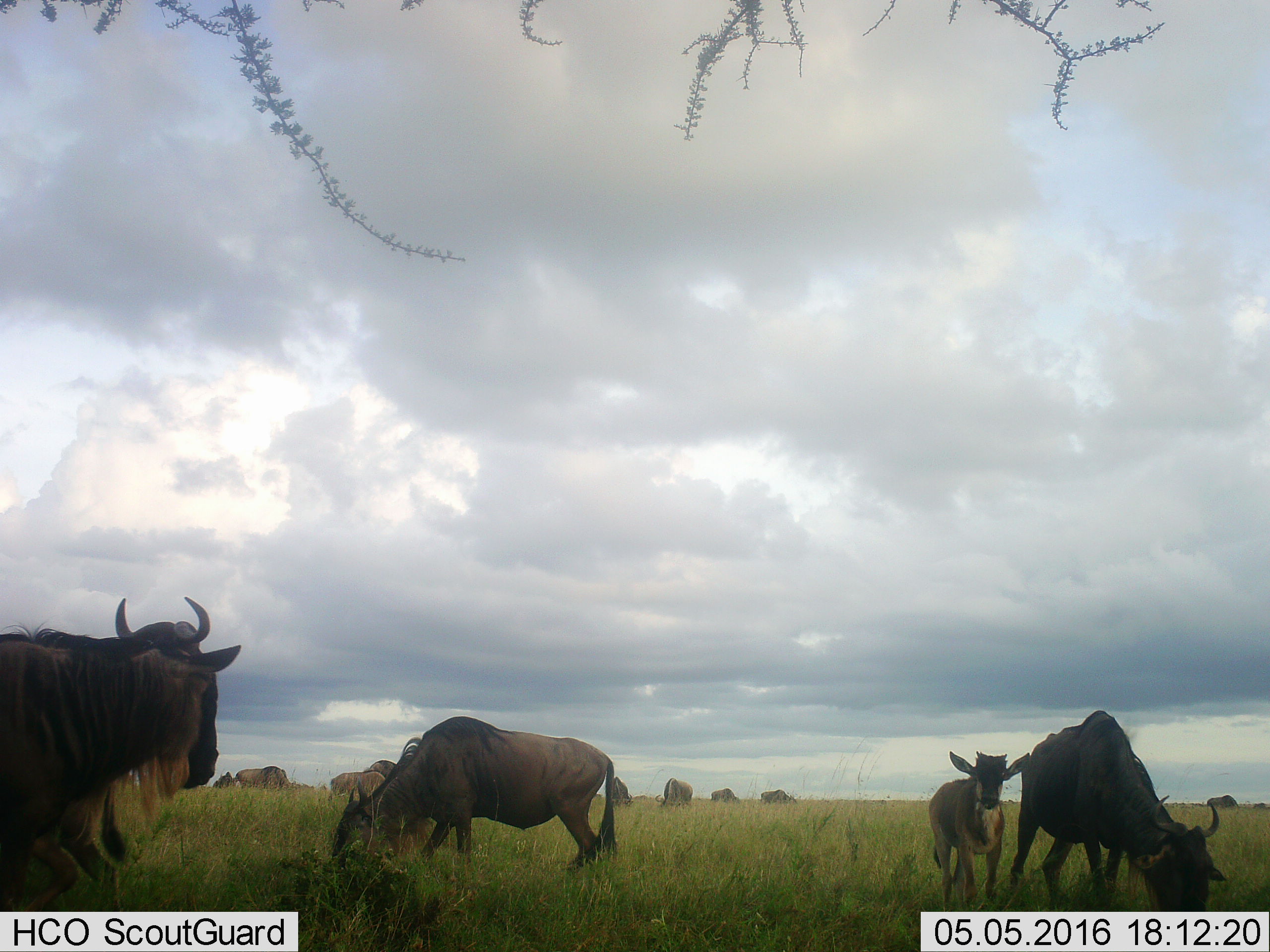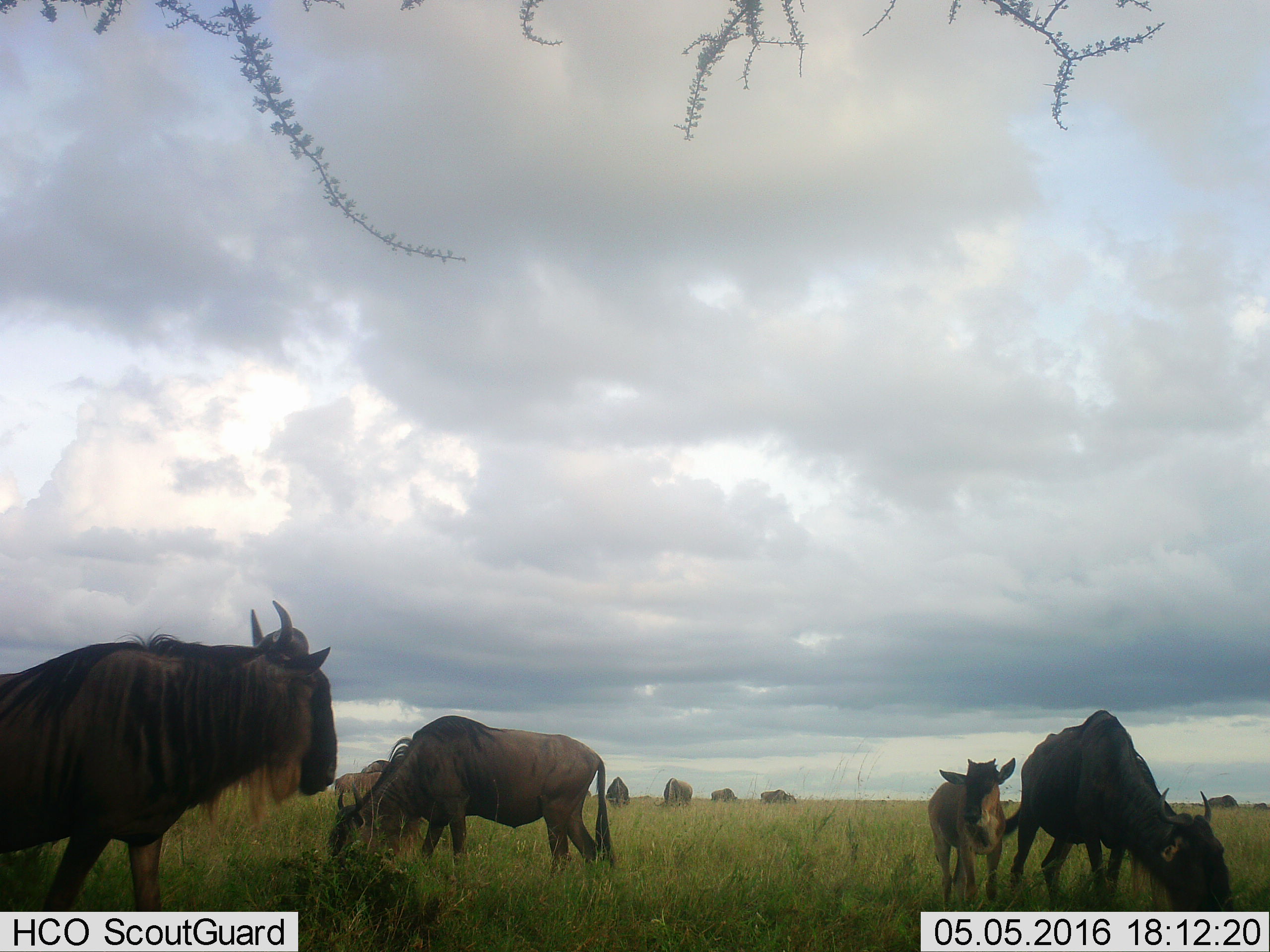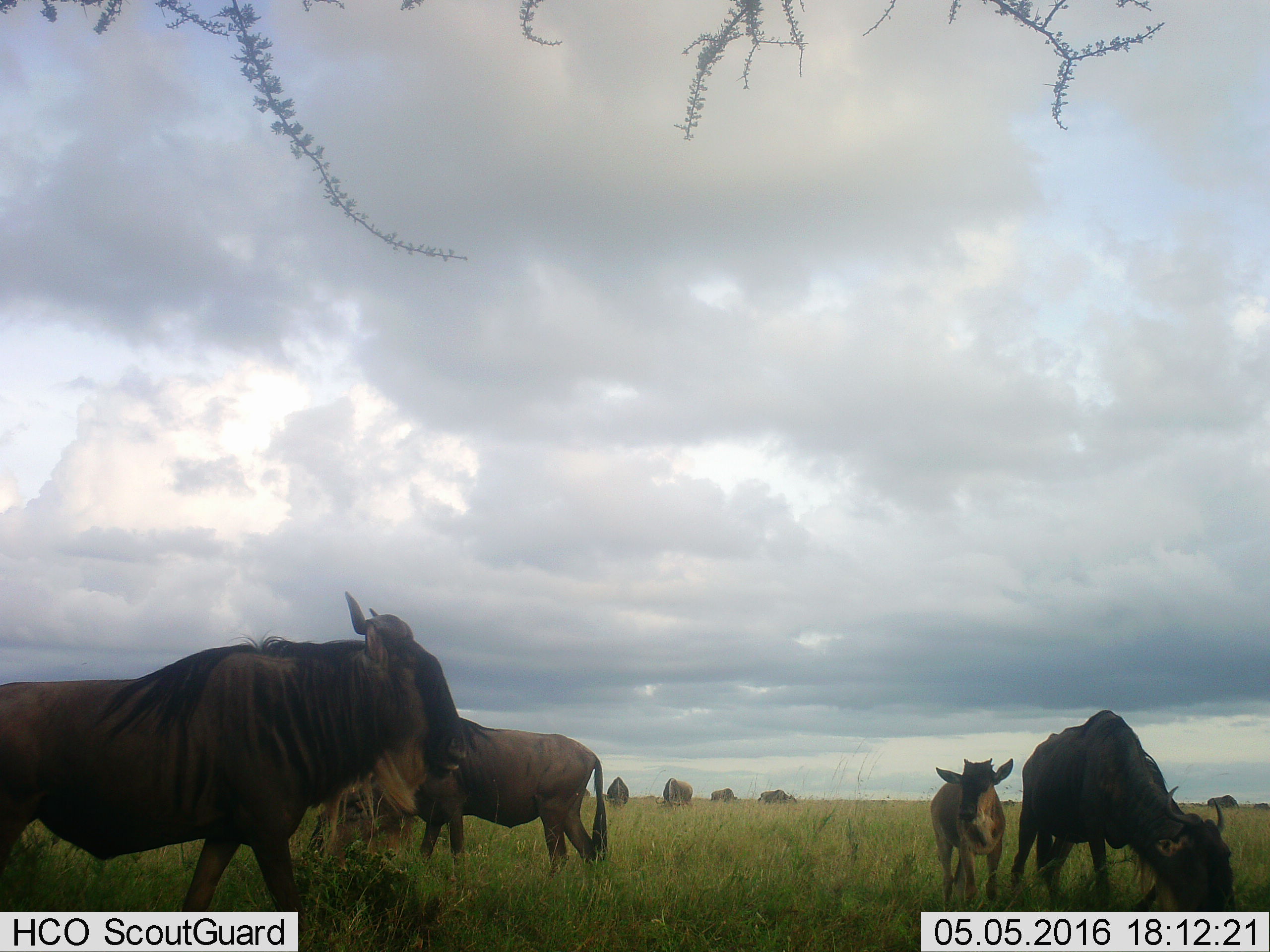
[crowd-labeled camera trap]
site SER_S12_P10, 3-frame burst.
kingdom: Animalia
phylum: Chordata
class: Mammalia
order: Artiodactyla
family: Bovidae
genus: Connochaetes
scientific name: Connochaetes taurinus taurinus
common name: blue wildebeest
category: wildebeestblue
Wildebeestblue (blue wildebeest) (Connochaetes taurinus taurinus), count 11-50. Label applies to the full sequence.